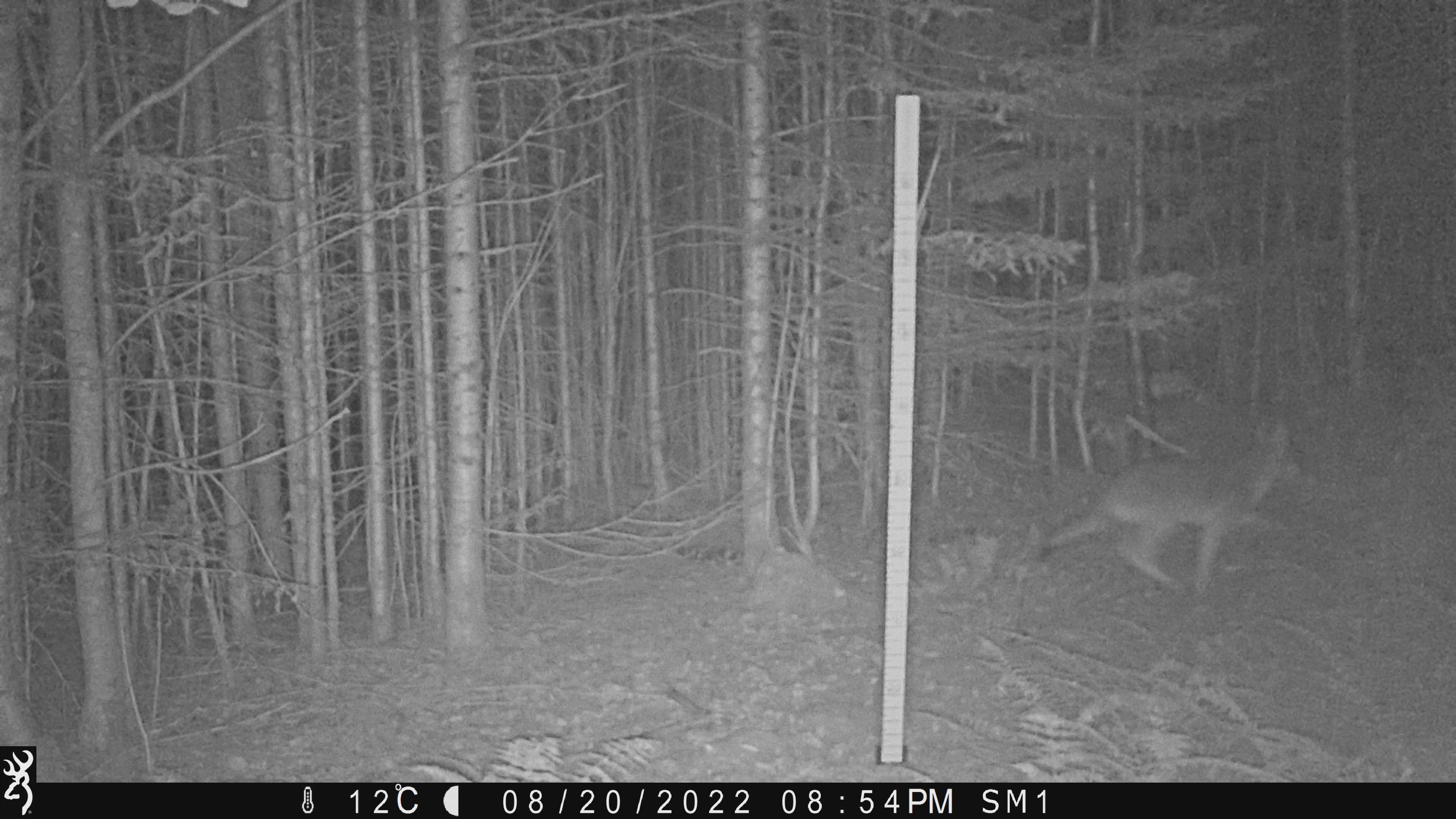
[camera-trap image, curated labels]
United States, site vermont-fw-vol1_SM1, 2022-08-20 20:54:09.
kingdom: Animalia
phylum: Chordata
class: Mammalia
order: Carnivora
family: Canidae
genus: Canis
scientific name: Canis latrans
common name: coyote